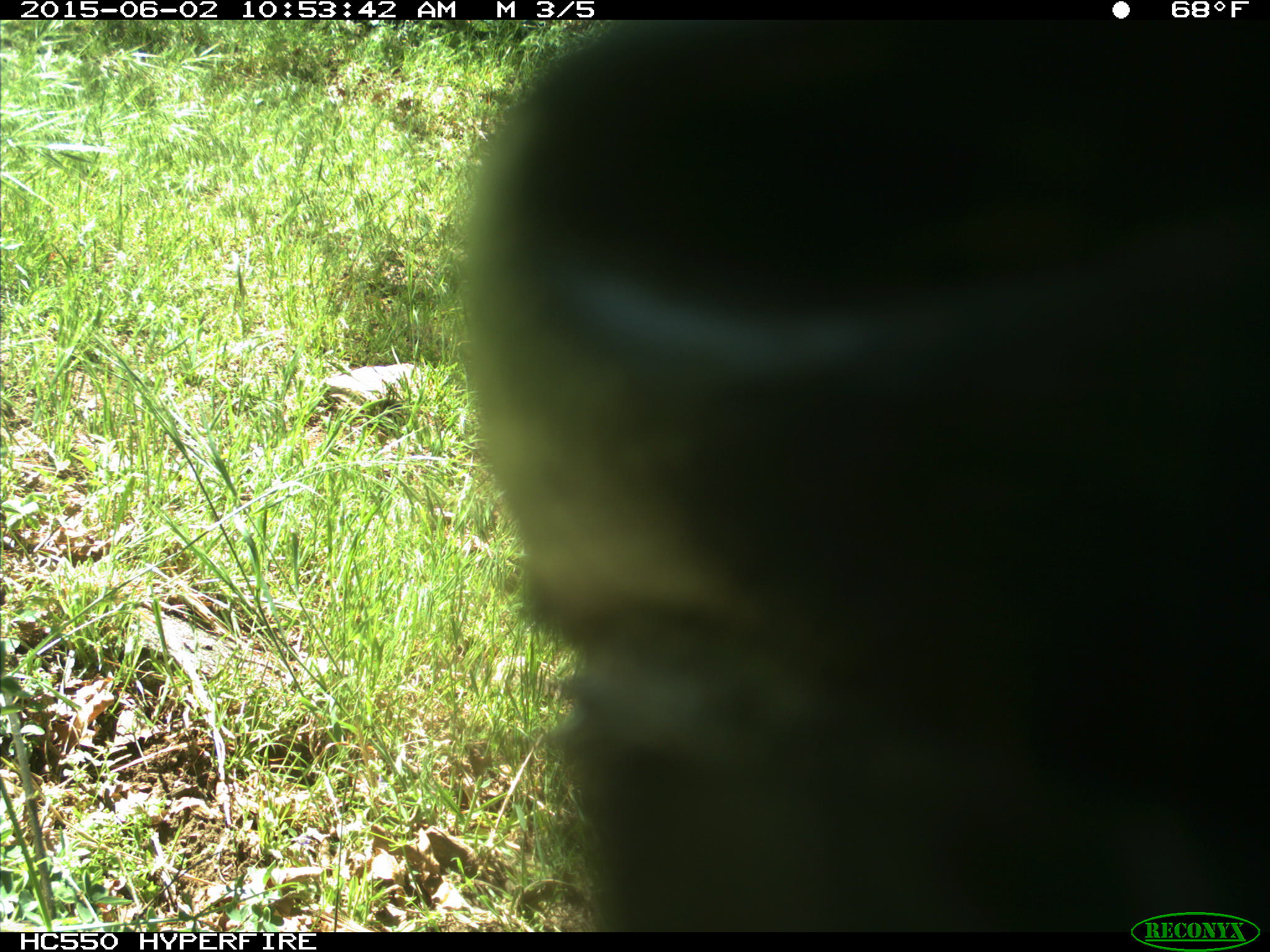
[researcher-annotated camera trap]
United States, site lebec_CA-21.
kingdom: Animalia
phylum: Chordata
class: Mammalia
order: Artiodactyla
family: Bovidae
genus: Bos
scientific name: Bos taurus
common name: domestic cow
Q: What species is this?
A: Bos taurus (domestic cow).